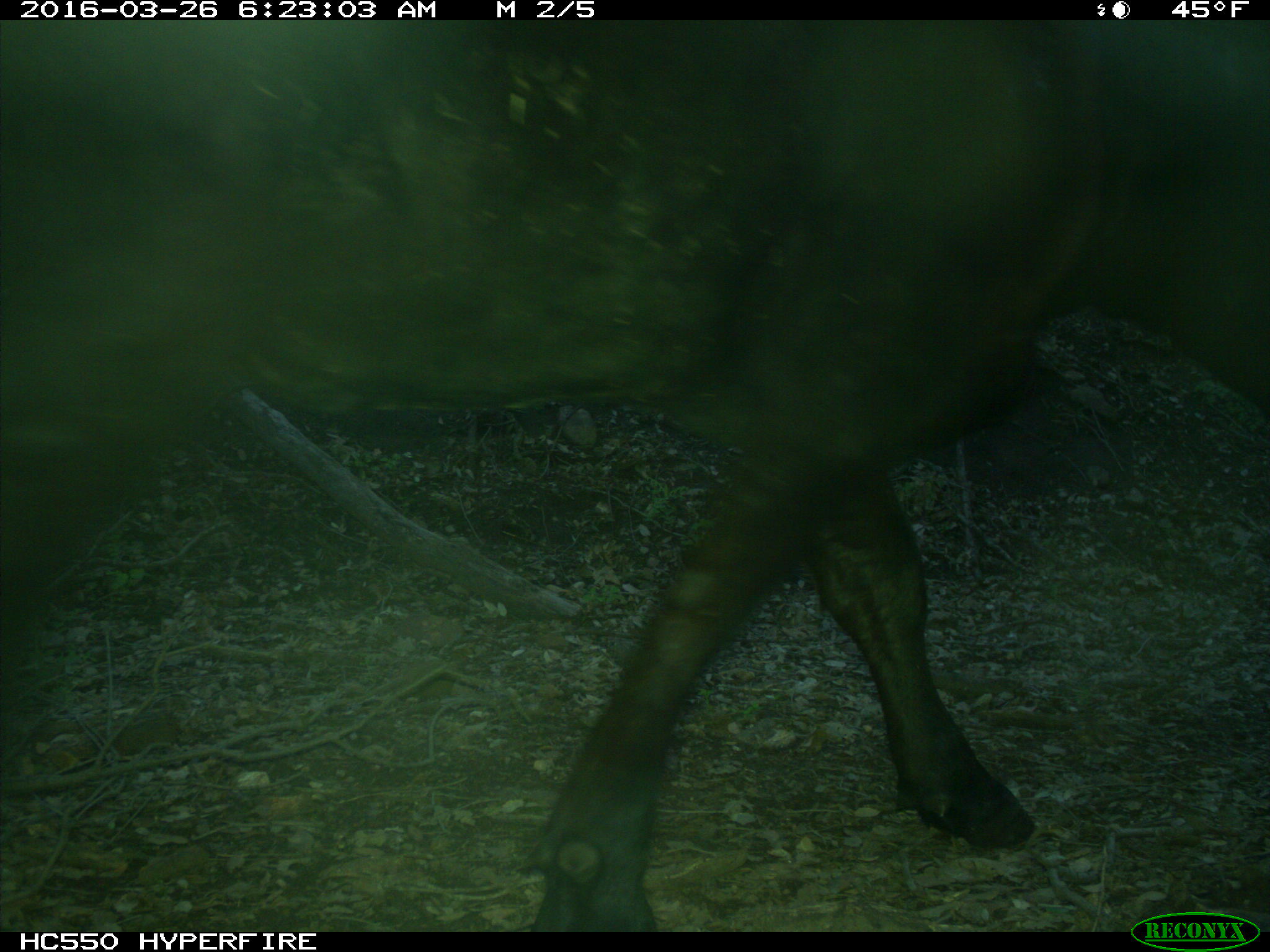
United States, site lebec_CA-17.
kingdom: Animalia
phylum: Chordata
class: Mammalia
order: Artiodactyla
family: Bovidae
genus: Bos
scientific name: Bos taurus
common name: domestic cow